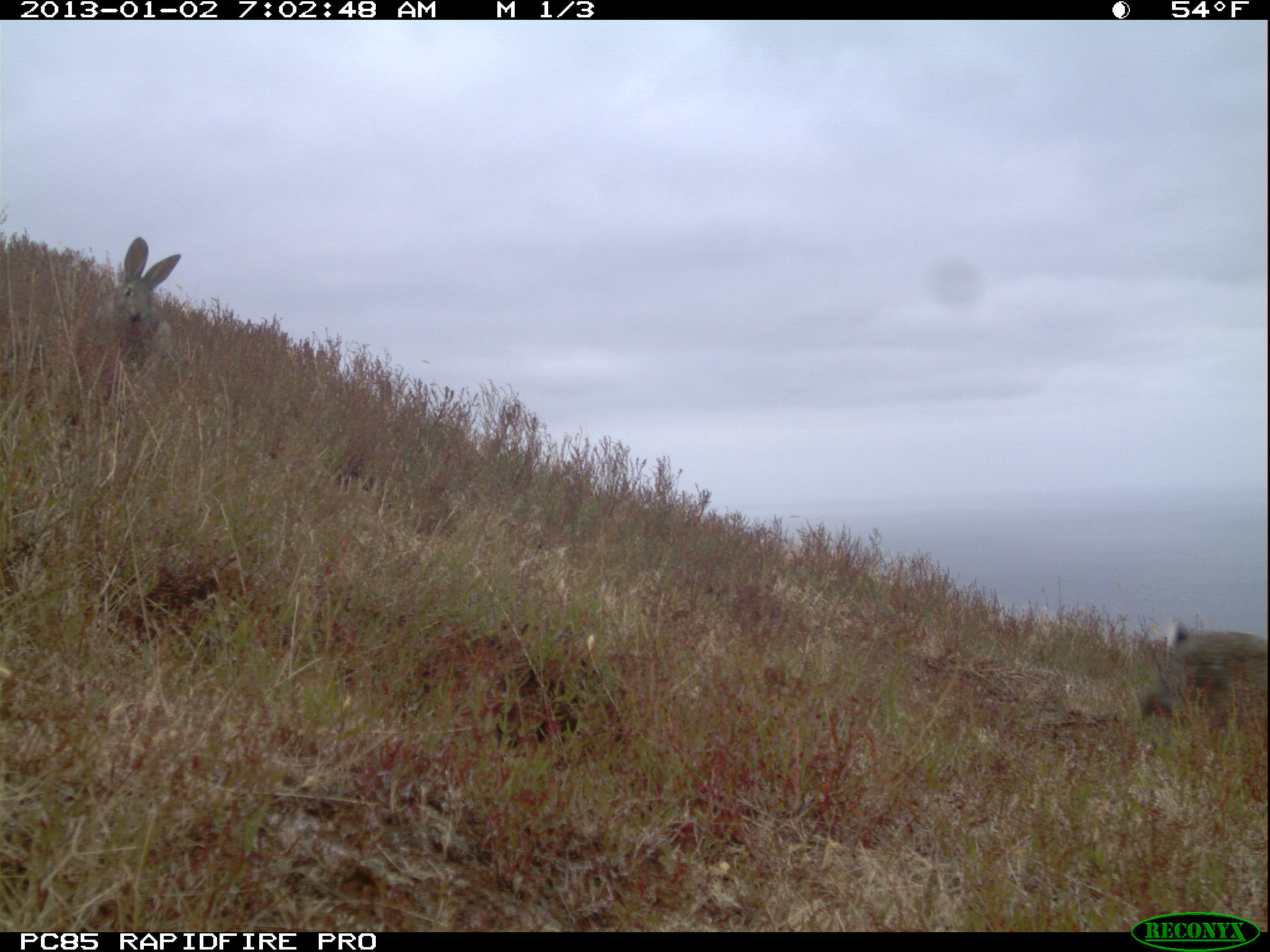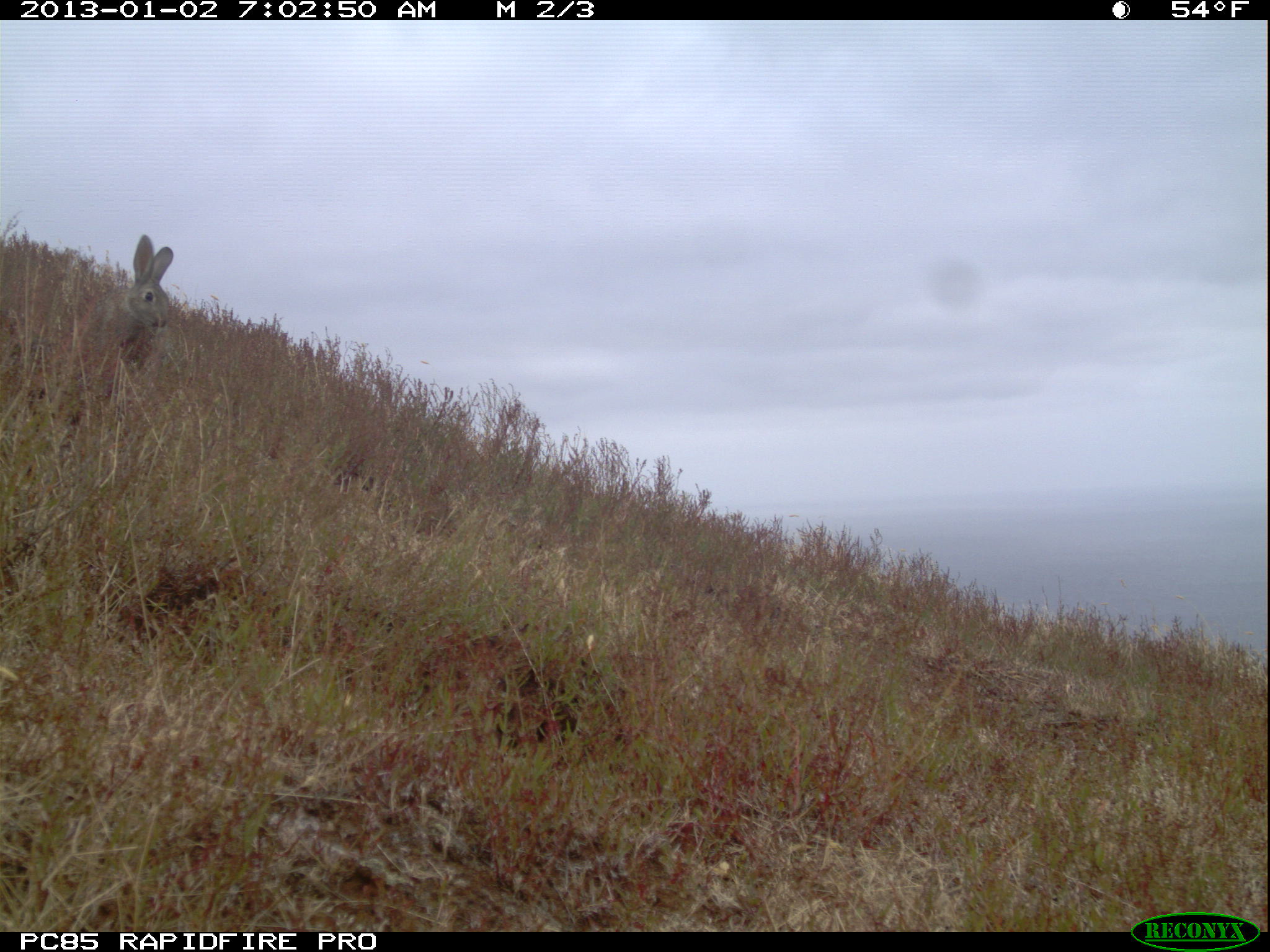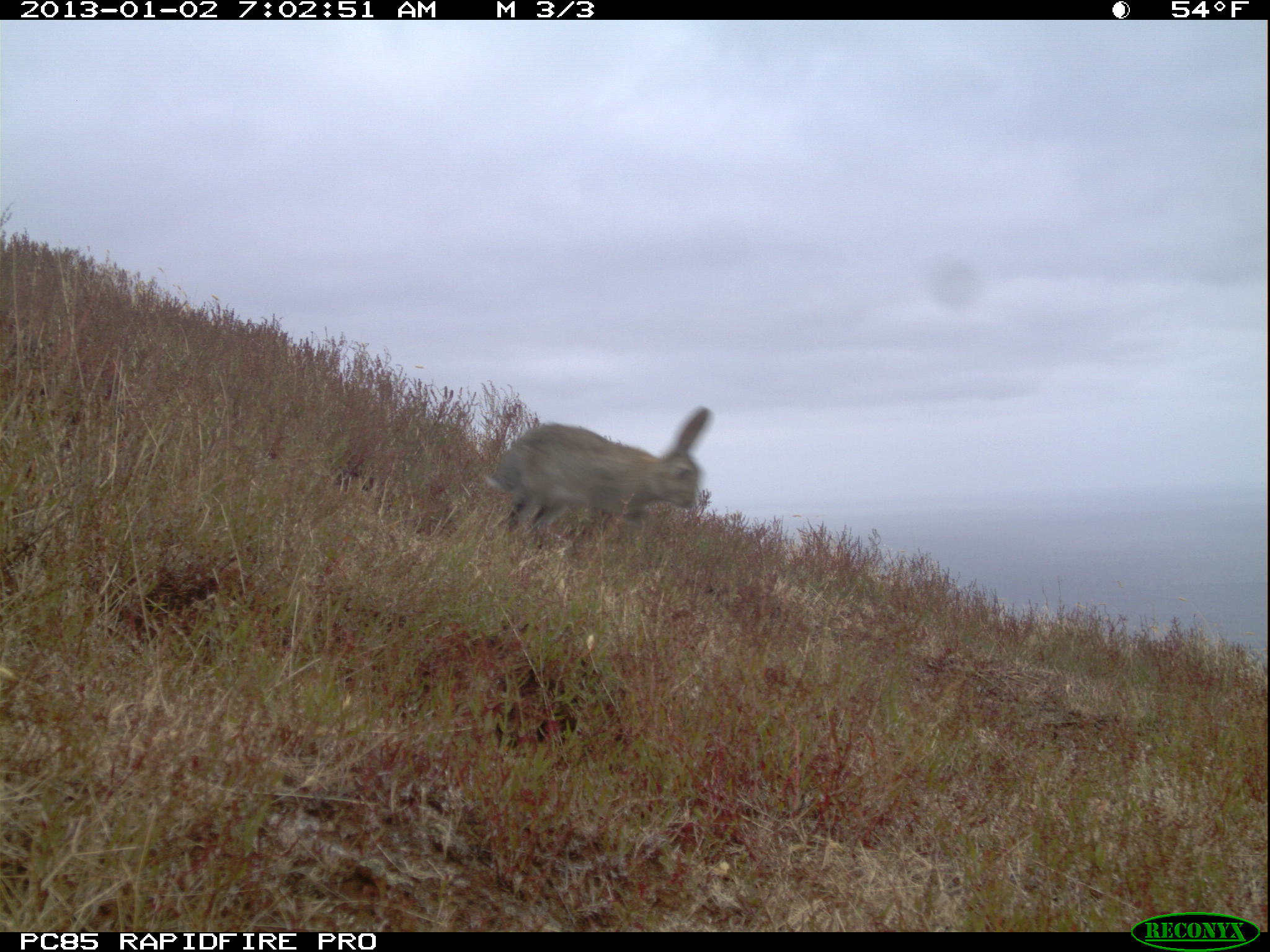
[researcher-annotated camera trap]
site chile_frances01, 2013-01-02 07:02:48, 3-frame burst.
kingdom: Animalia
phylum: Chordata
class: Mammalia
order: Lagomorpha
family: Leporidae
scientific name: Leporidae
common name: rabbits and hares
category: rabbit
Rabbit (rabbits and hares) (Leporidae).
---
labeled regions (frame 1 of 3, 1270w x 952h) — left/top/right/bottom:
rabbit: 18/237/185/423; 1136/619/1269/740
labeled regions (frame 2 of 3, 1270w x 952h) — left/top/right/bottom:
rabbit: 72/236/188/377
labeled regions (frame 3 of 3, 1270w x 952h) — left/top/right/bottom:
rabbit: 485/406/713/555